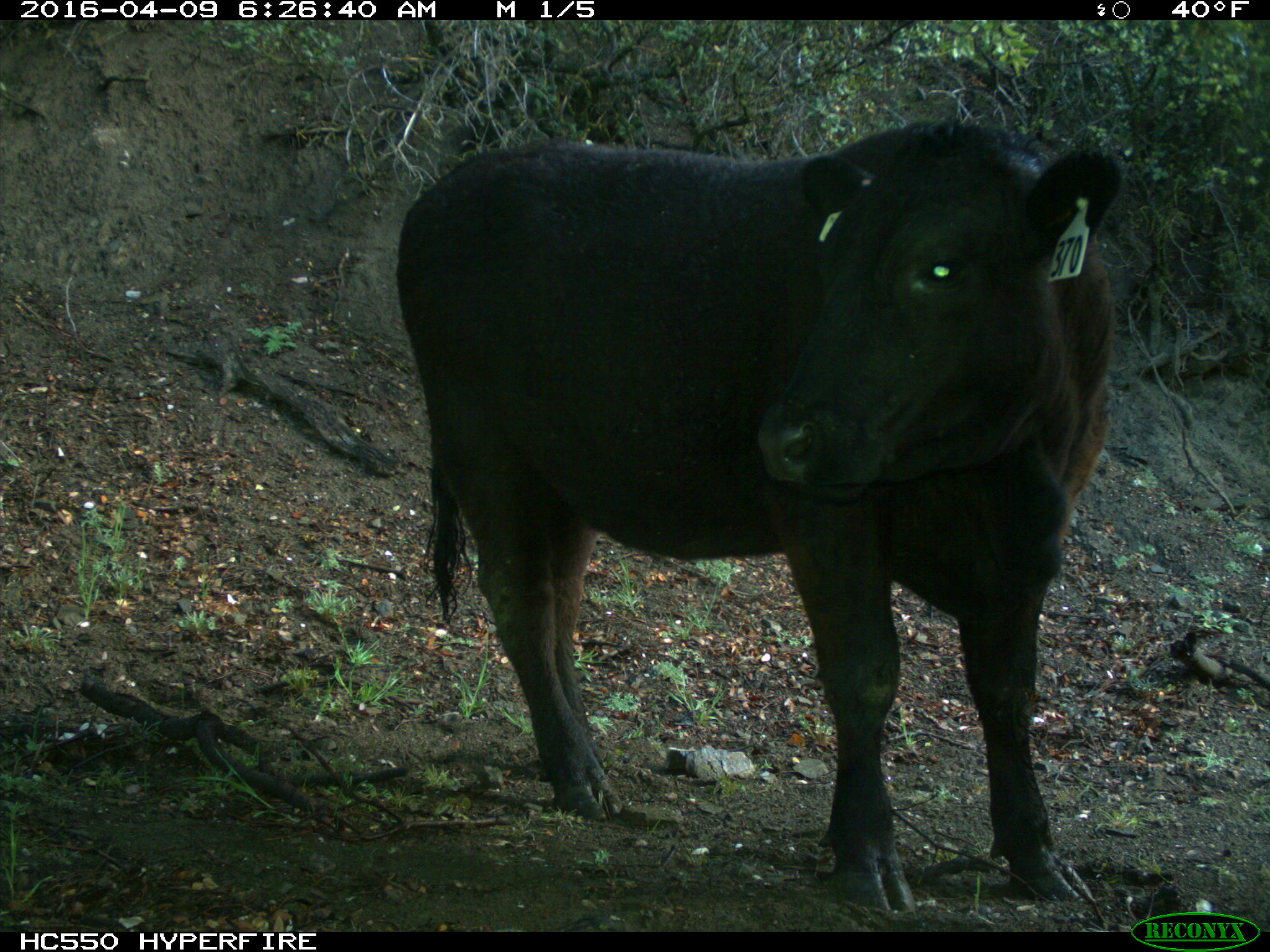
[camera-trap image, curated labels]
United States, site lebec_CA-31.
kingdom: Animalia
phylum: Chordata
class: Mammalia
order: Artiodactyla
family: Bovidae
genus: Bos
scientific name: Bos taurus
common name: domestic cow